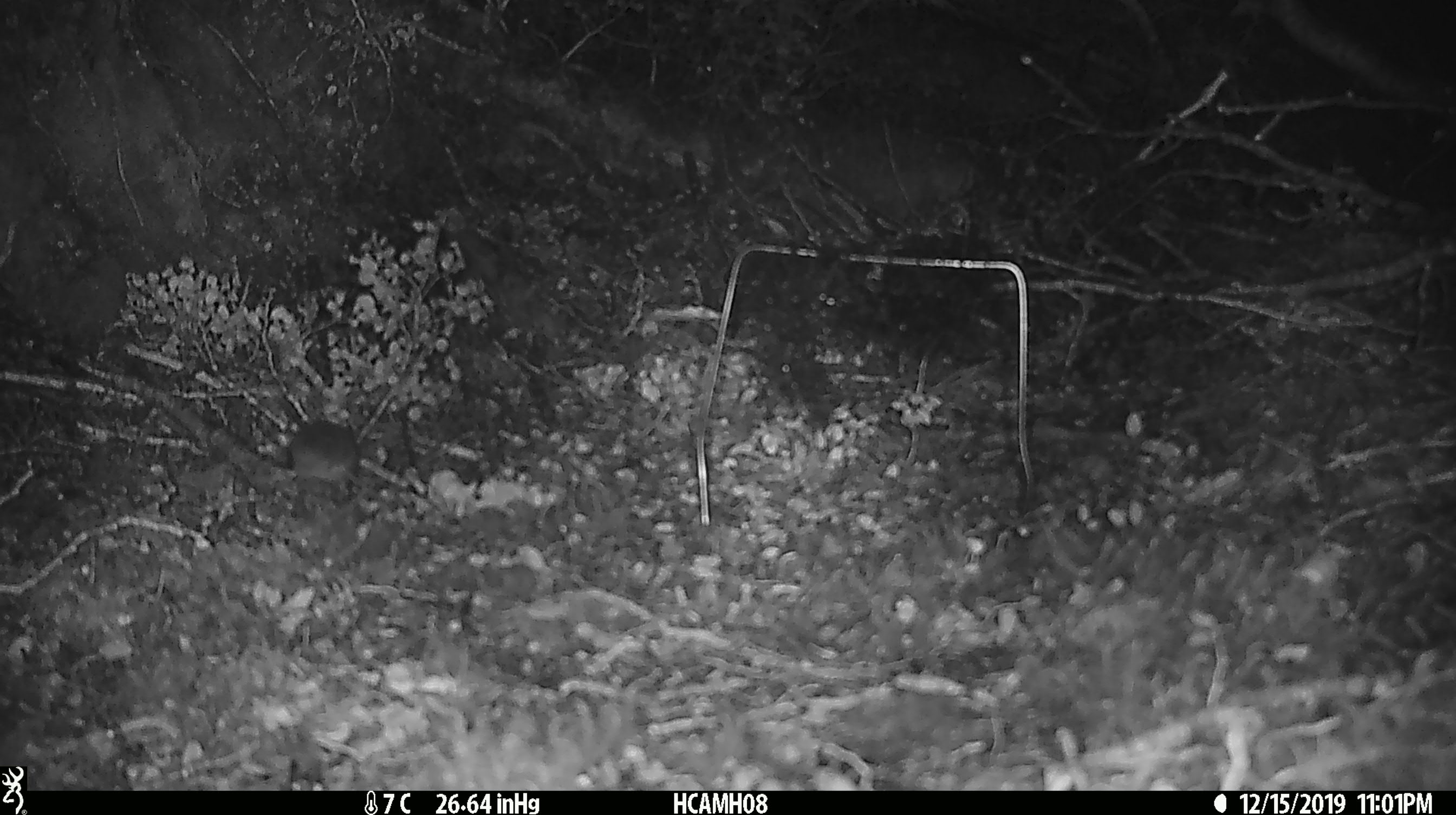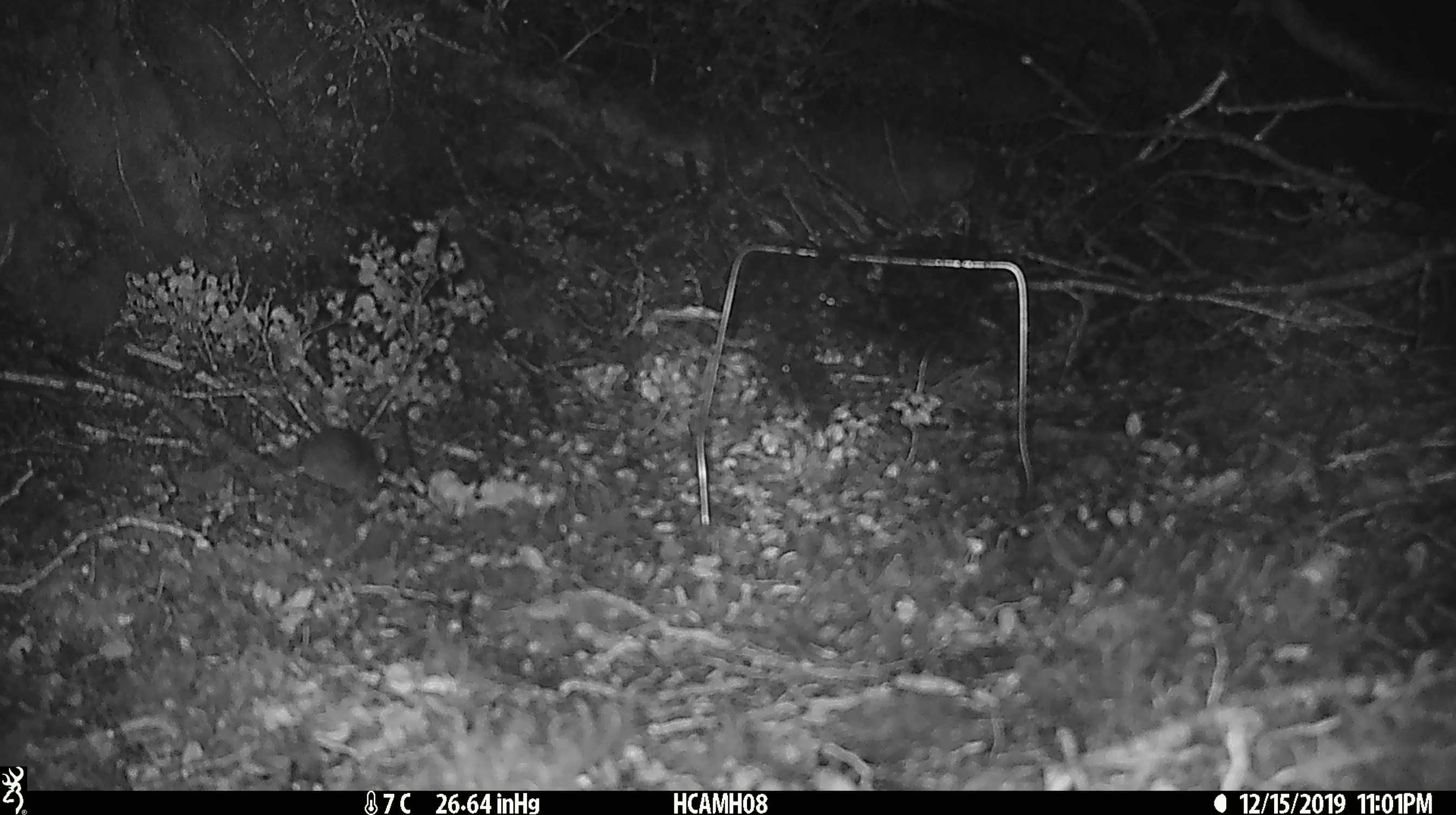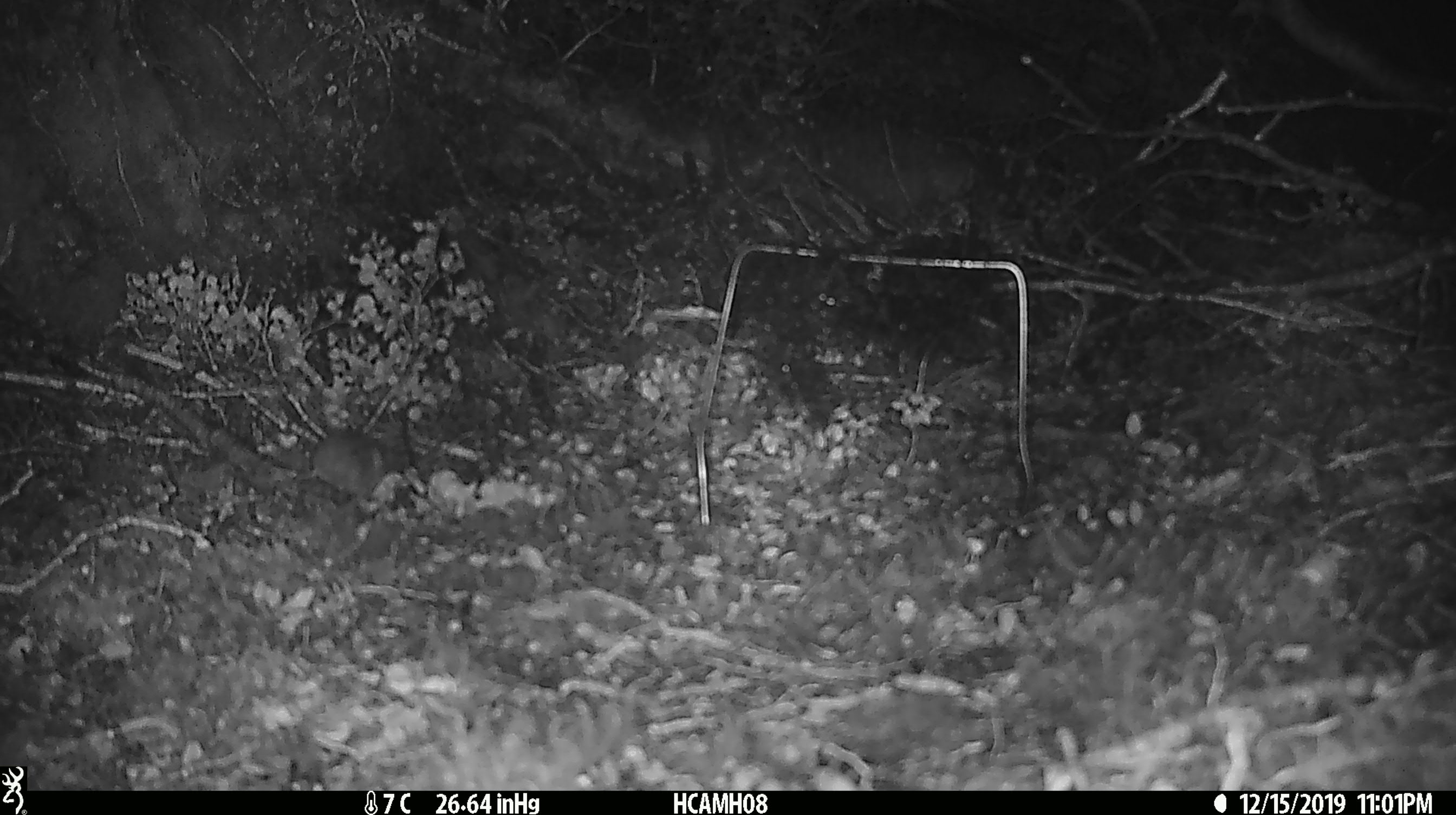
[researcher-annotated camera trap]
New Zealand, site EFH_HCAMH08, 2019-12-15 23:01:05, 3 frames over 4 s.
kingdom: Animalia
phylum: Chordata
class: Mammalia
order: Rodentia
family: Muridae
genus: Mus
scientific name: Mus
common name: mouse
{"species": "mouse (Mus)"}